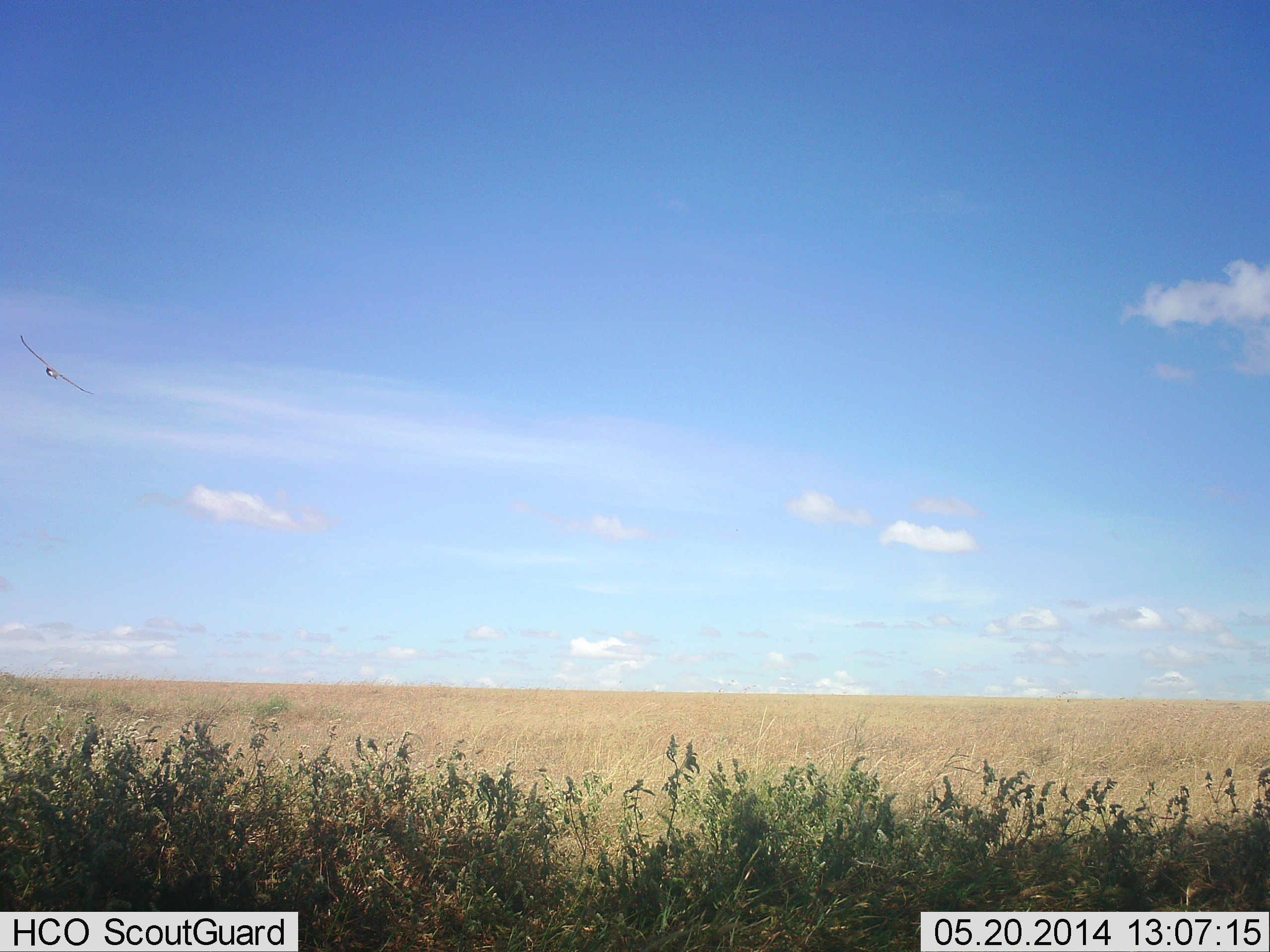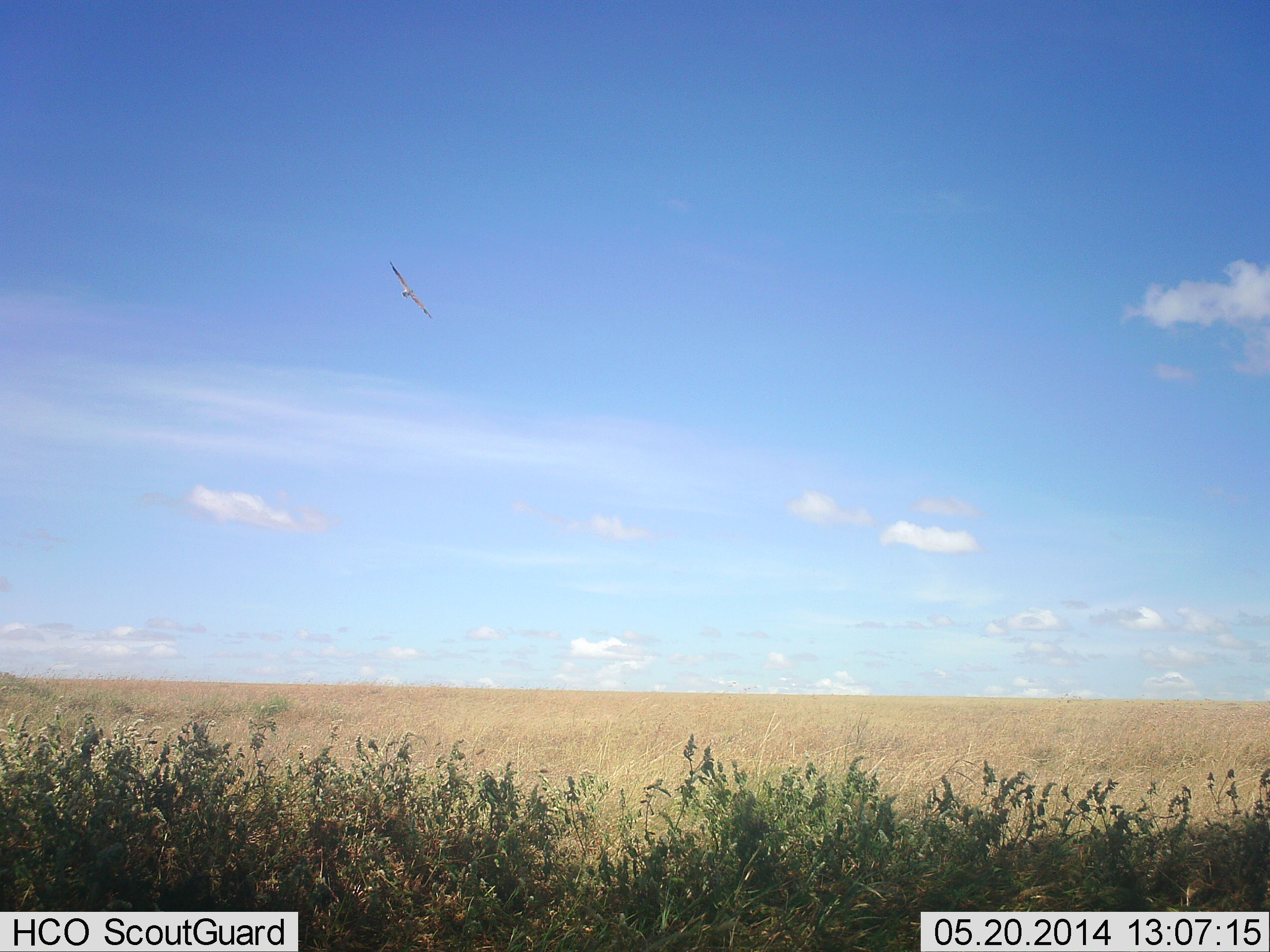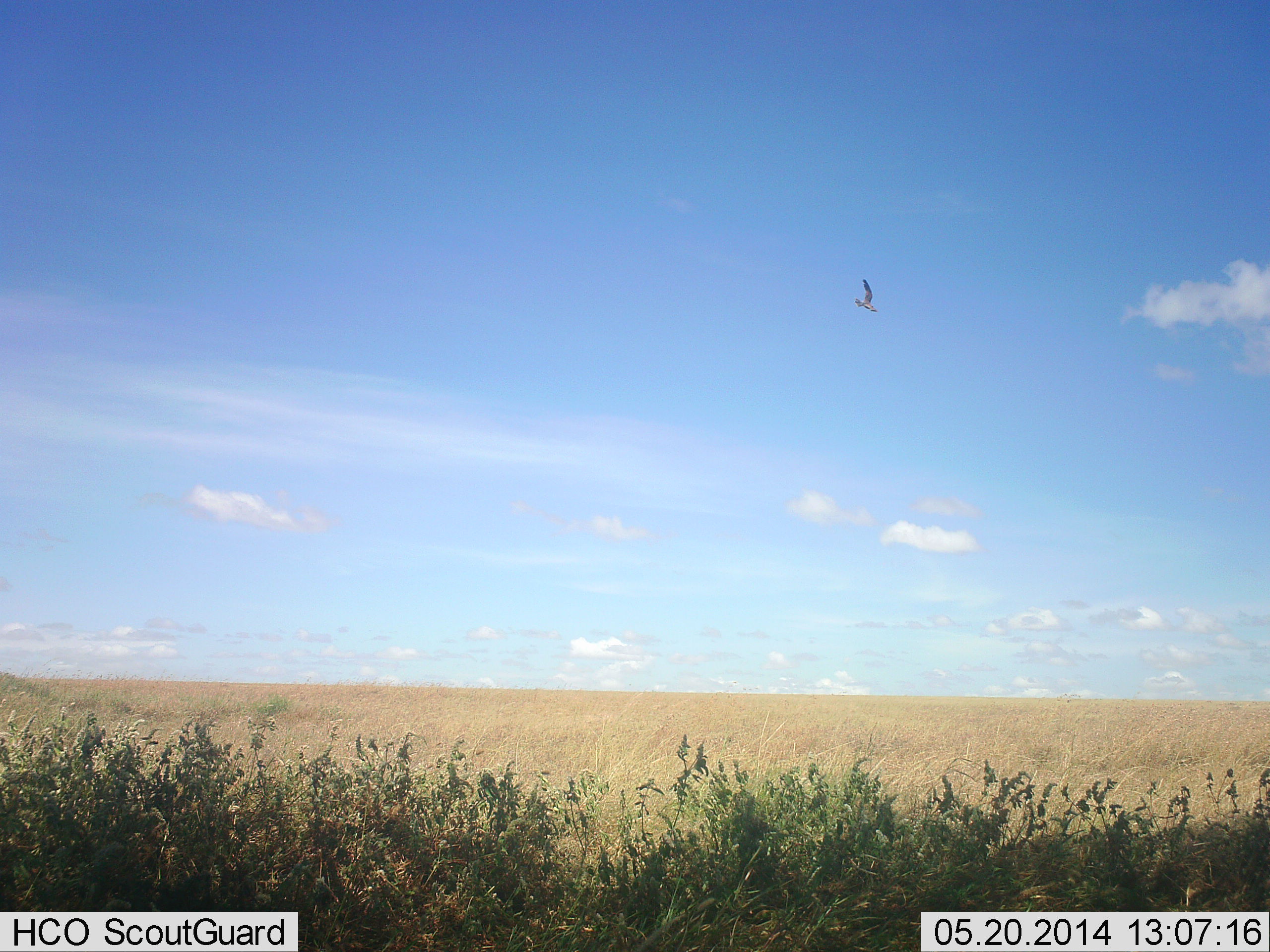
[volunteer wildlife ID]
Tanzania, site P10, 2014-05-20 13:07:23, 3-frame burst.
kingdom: Animalia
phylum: Chordata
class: Aves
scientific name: Aves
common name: bird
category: otherbird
Otherbird (bird) (Aves), count 1. Behavior (volunteer vote fractions): standing 0%, resting 0%, moving 100%, interacting 0%. Young present (vote fraction): 0%. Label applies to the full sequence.